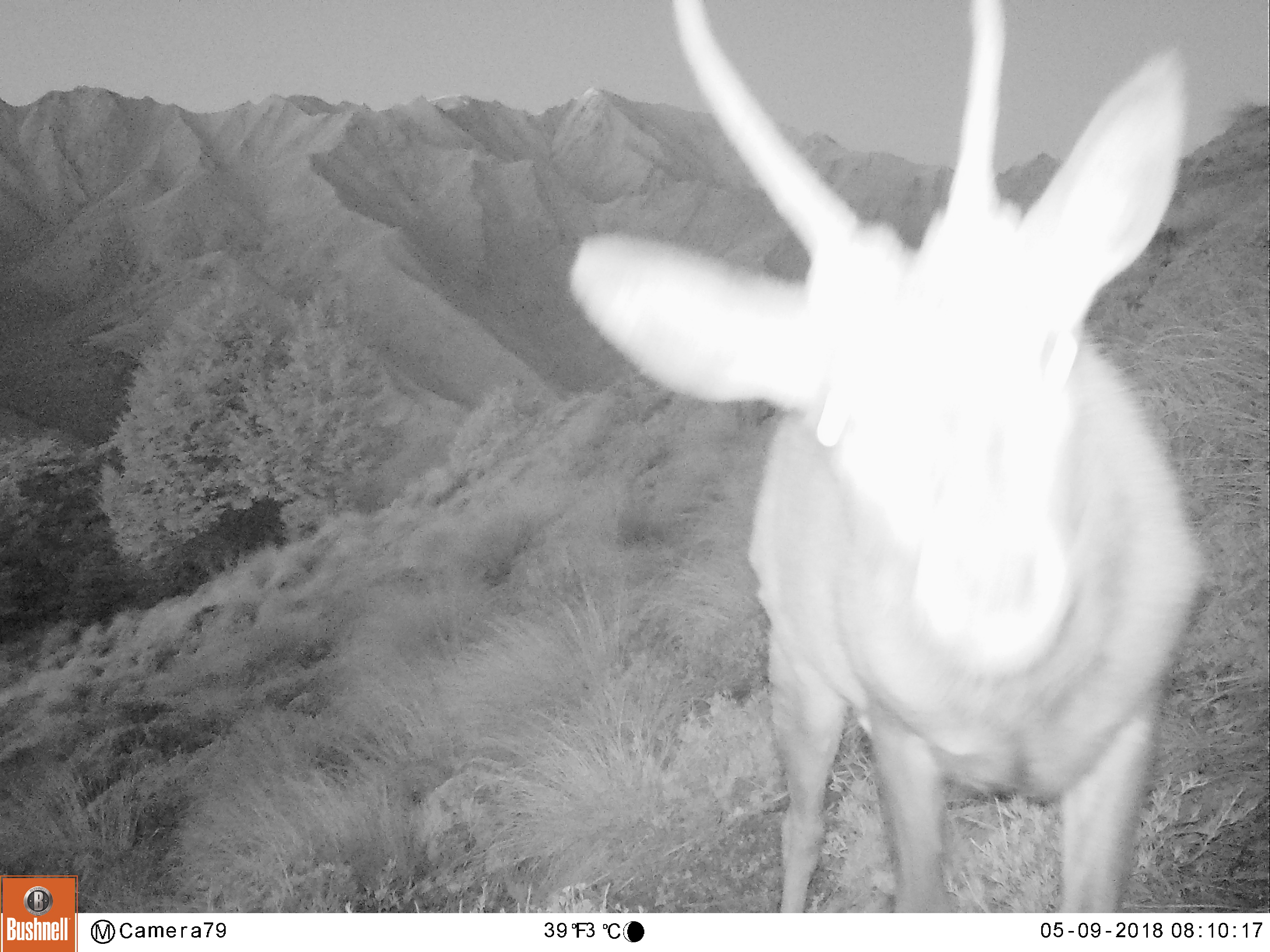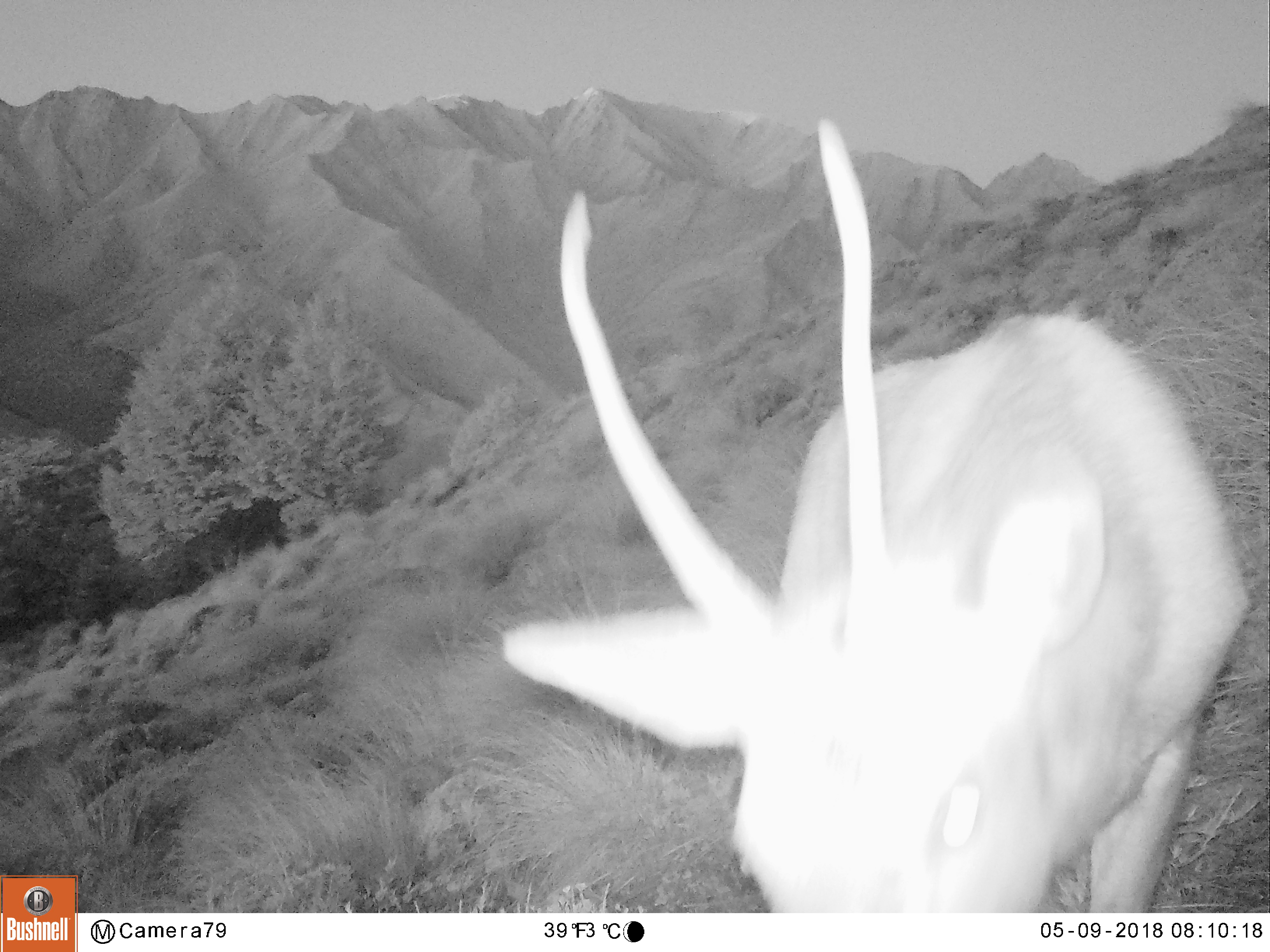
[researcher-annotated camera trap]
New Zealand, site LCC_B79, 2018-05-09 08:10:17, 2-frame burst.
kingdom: Animalia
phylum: Chordata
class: Mammalia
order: Artiodactyla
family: Cervidae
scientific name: Cervidae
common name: deer